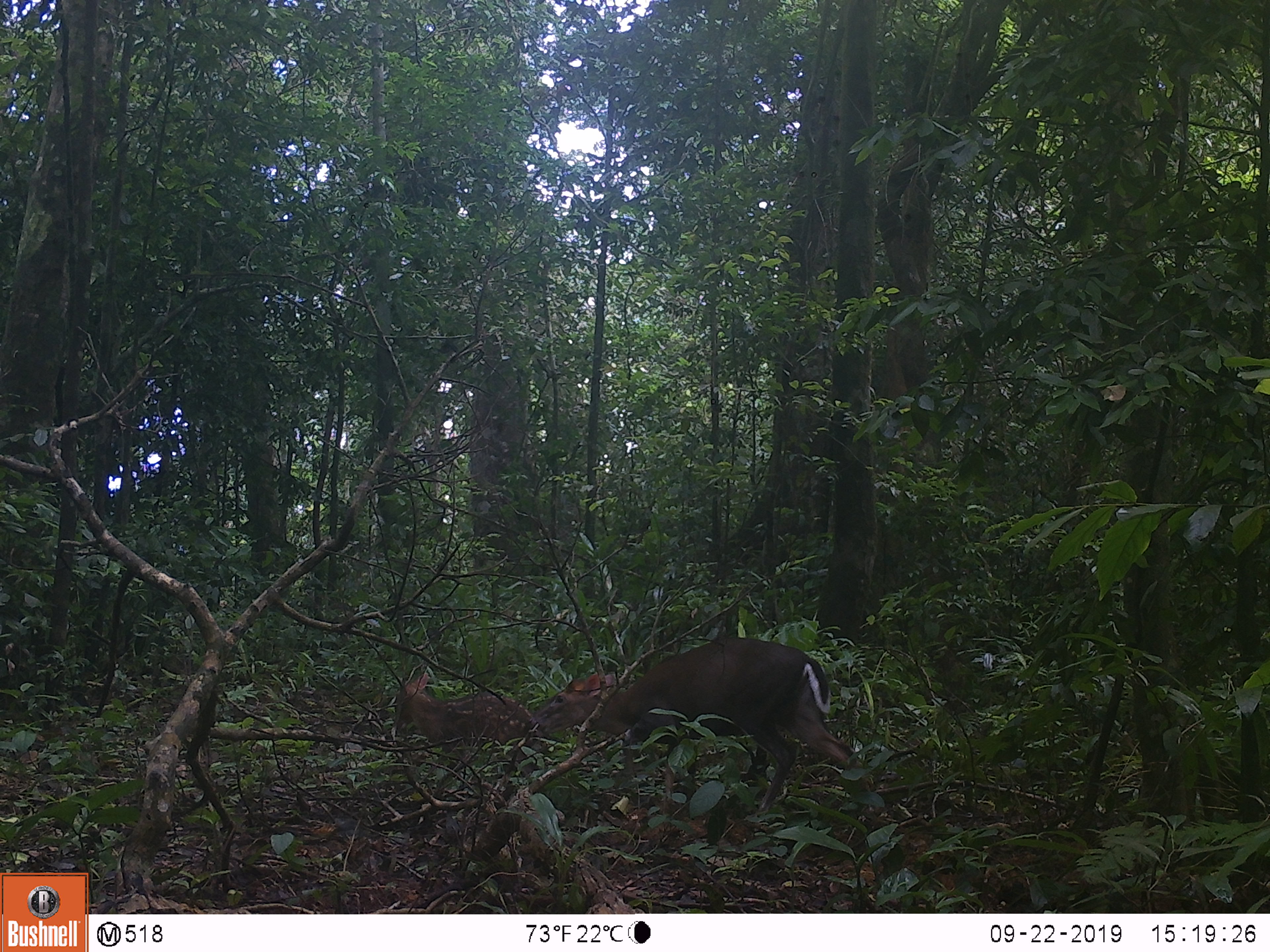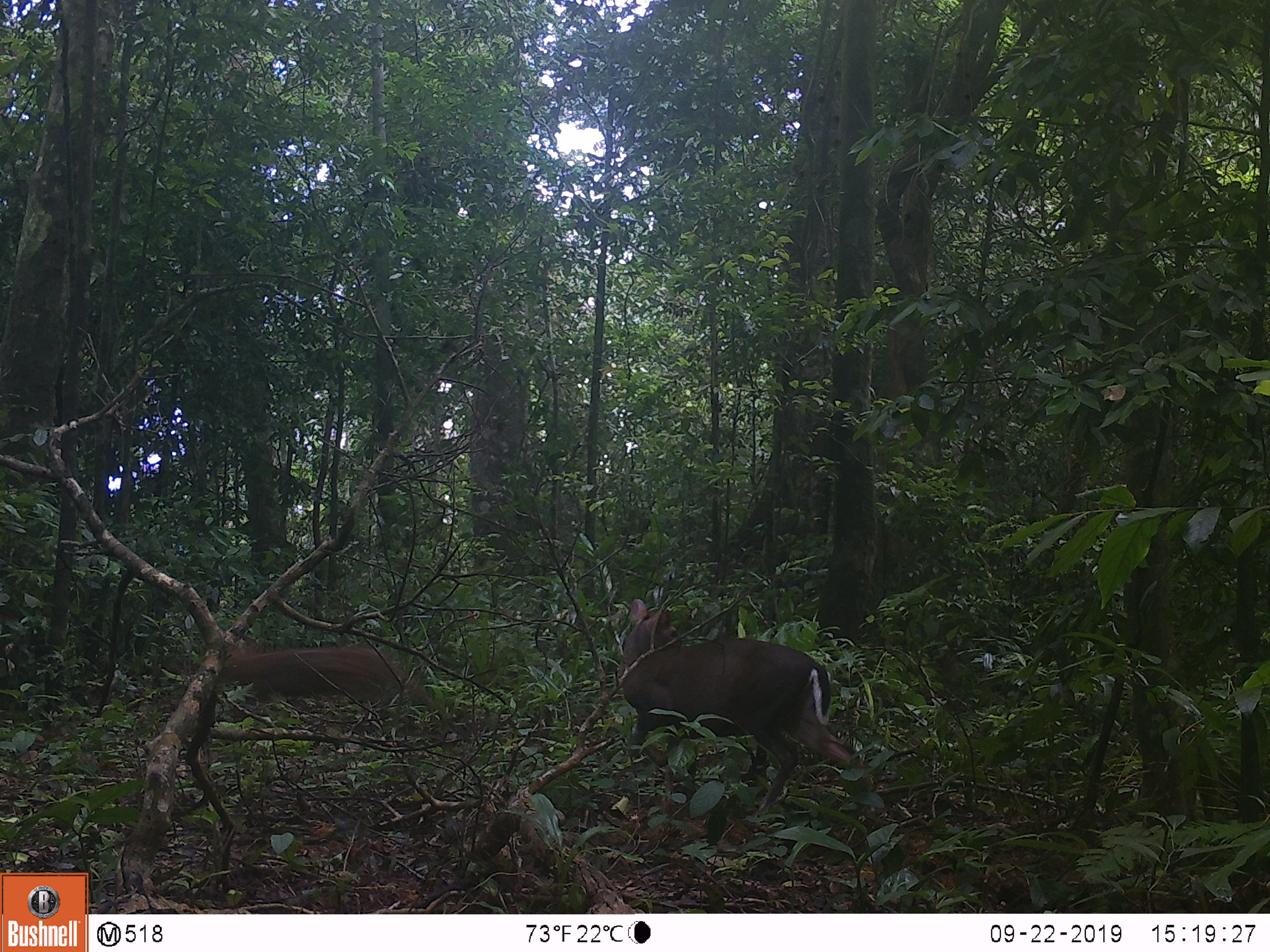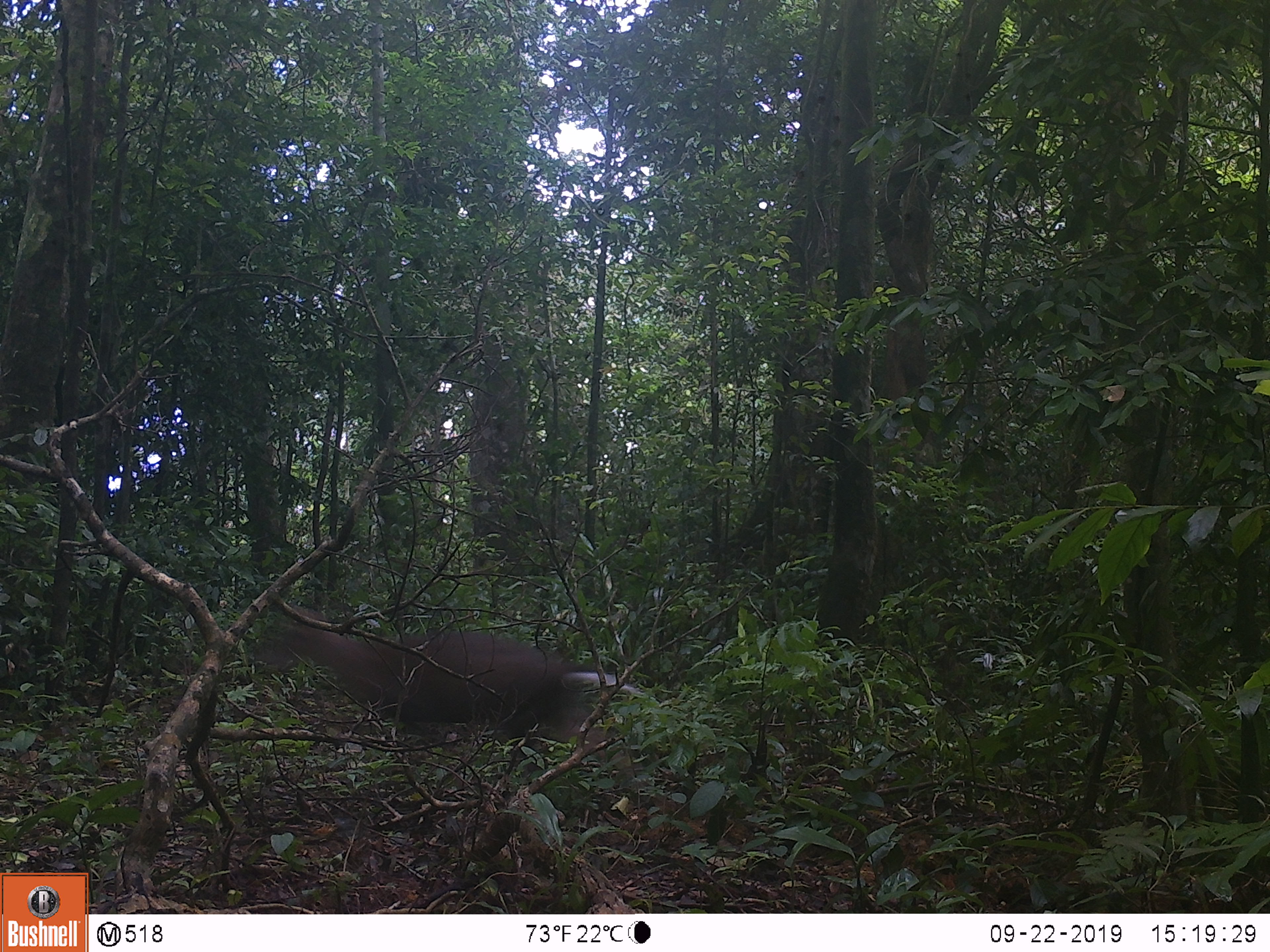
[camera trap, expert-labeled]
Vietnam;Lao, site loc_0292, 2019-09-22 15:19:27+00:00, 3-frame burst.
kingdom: Animalia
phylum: Chordata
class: Mammalia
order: Artiodactyla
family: Cervidae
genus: Muntiacus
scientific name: Muntiacus rooseveltorum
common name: roosevelt's muntjac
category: roosevelts muntjac group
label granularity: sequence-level